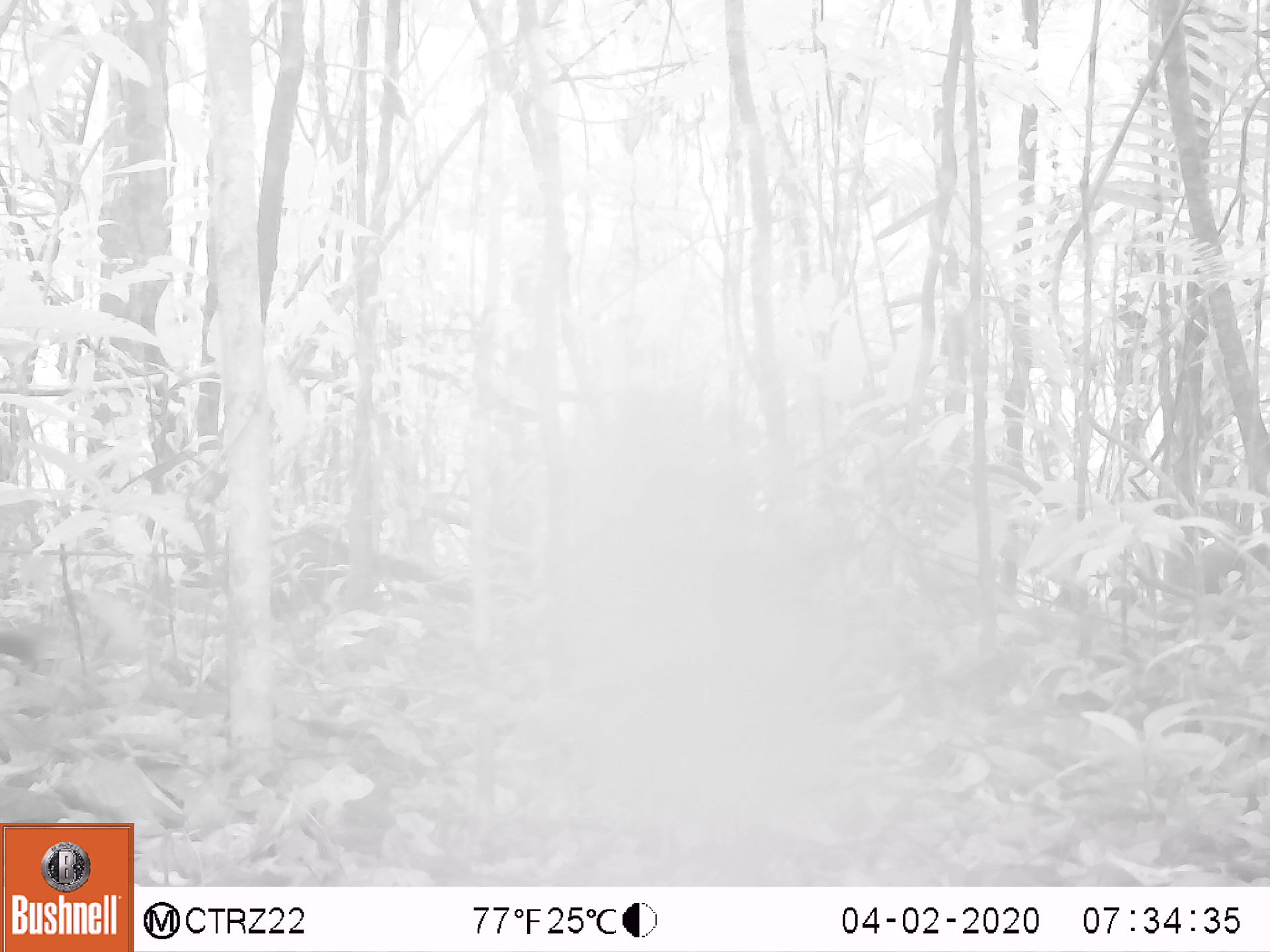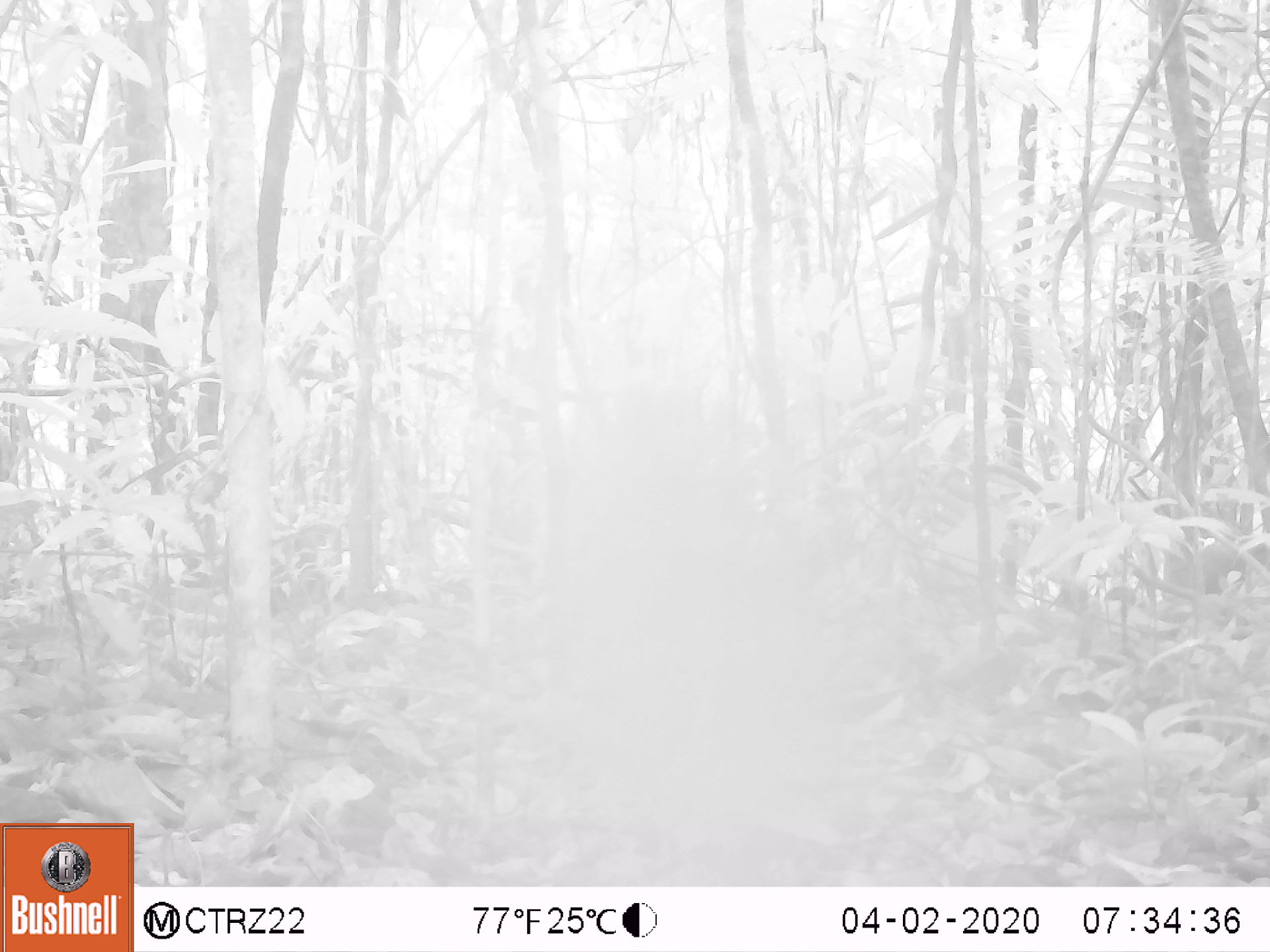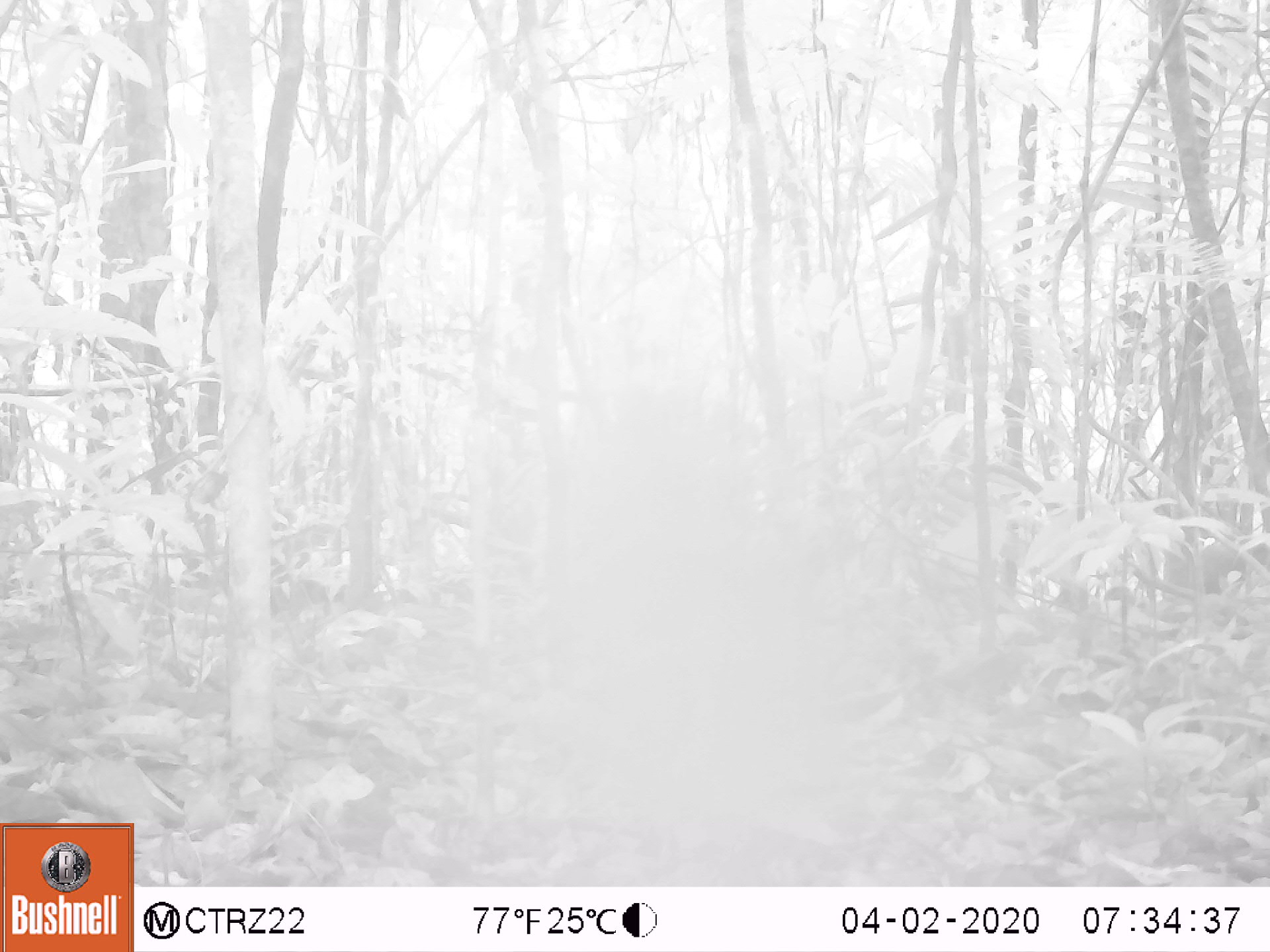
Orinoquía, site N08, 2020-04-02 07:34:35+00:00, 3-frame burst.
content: unidentified animal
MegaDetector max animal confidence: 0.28